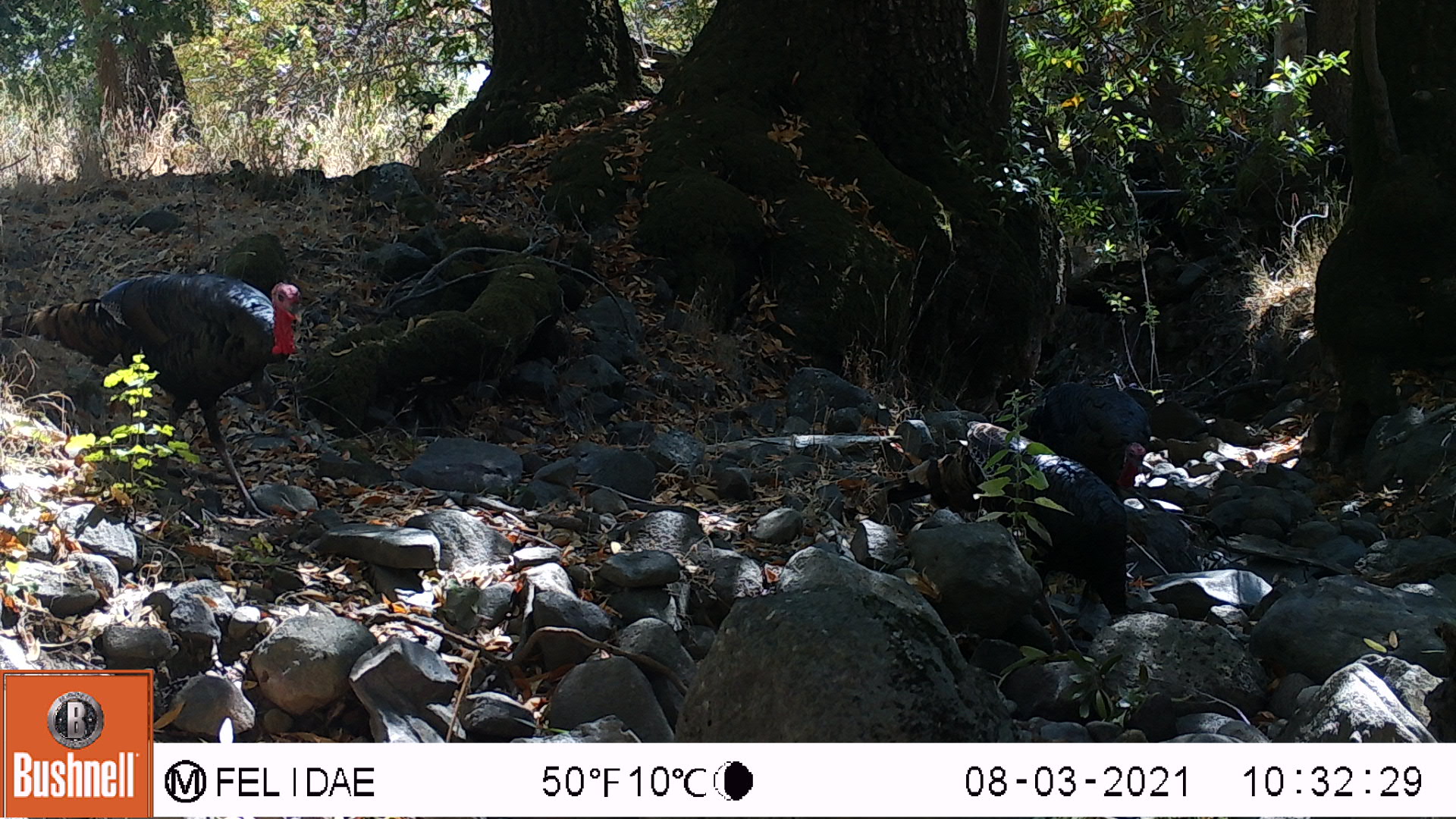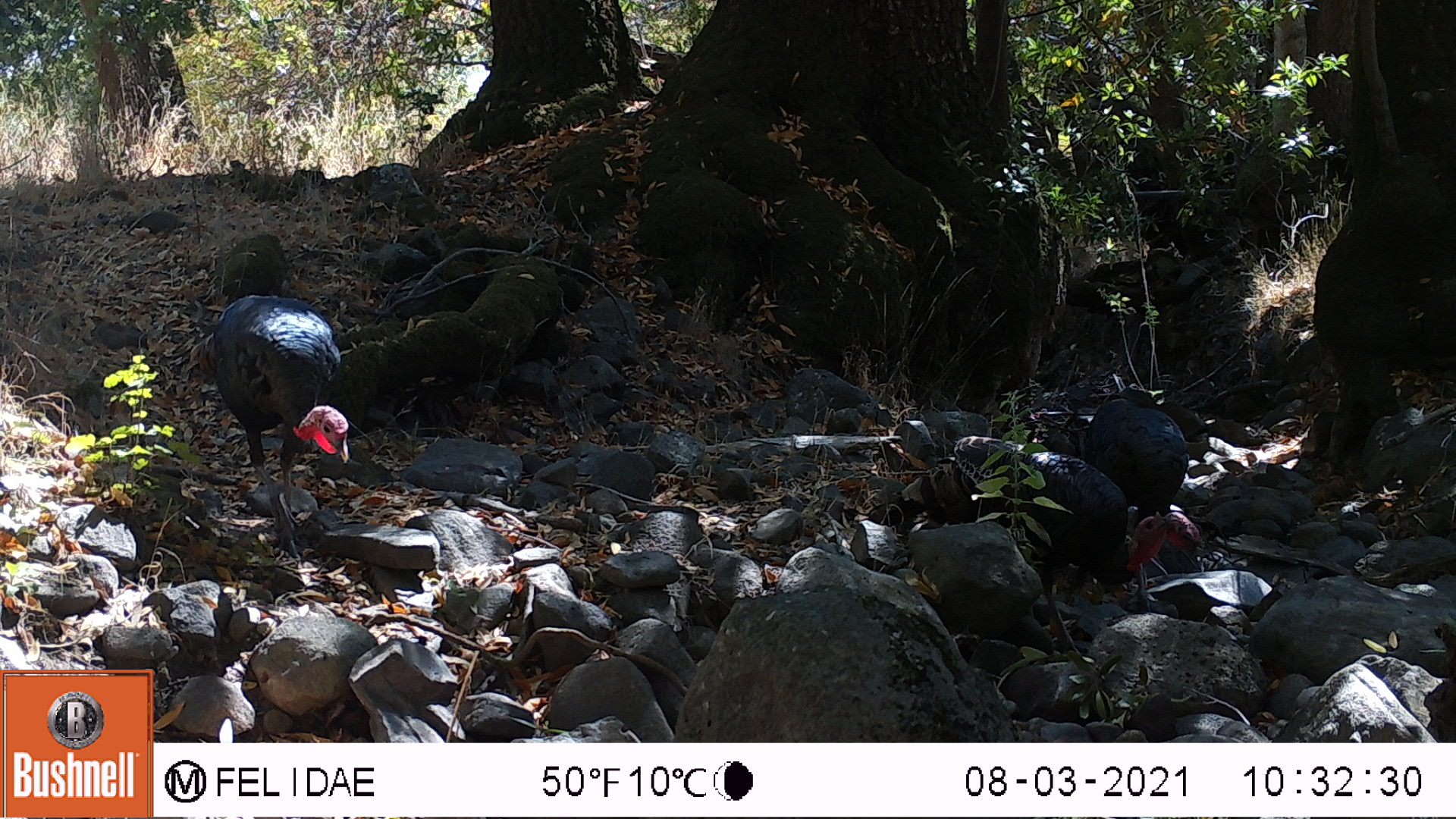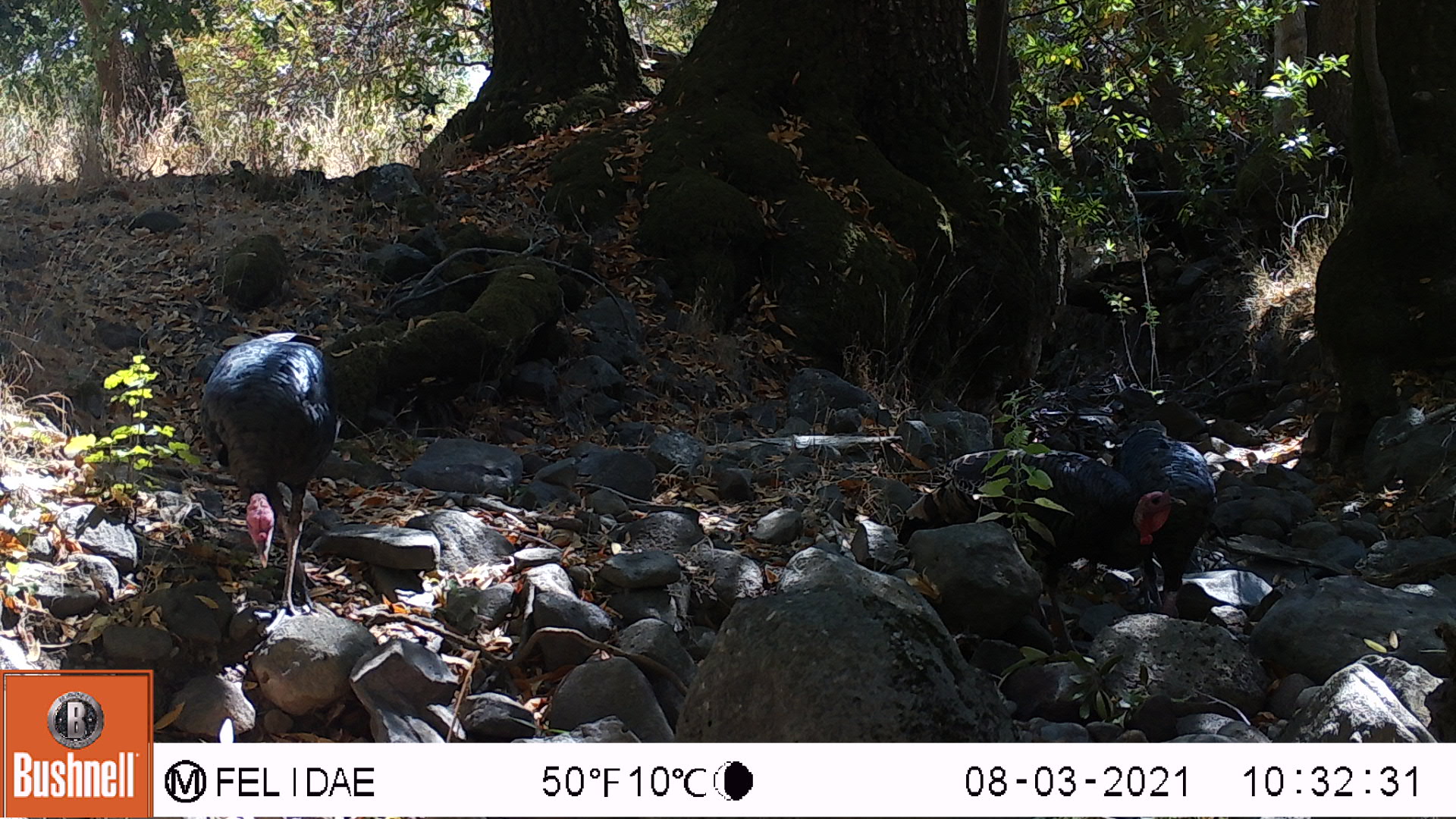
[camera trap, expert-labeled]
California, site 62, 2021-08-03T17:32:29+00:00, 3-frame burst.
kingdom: Animalia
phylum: Chordata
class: Aves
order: Galliformes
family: Phasianidae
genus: Meleagris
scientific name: Meleagris gallopavo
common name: turkey